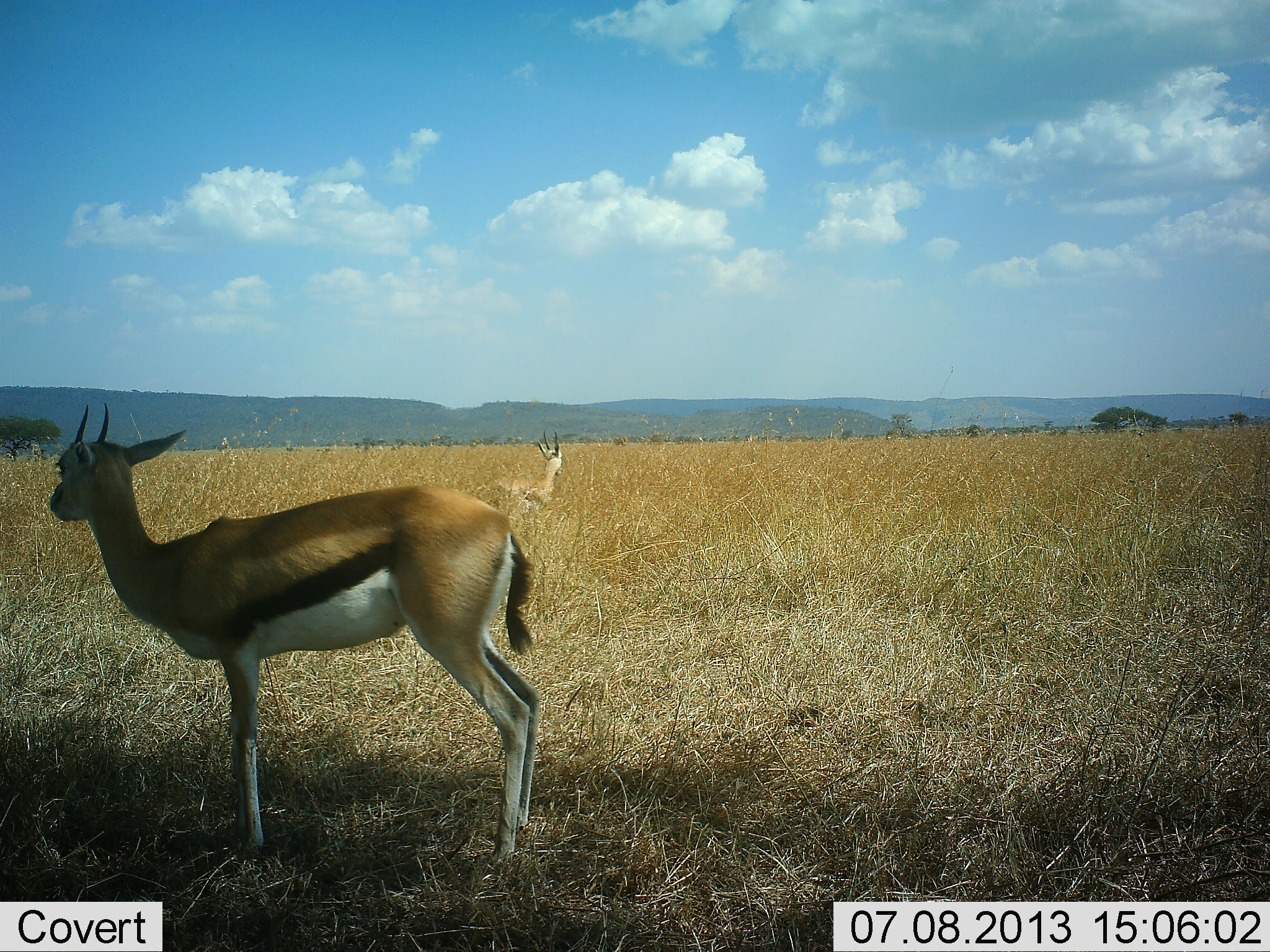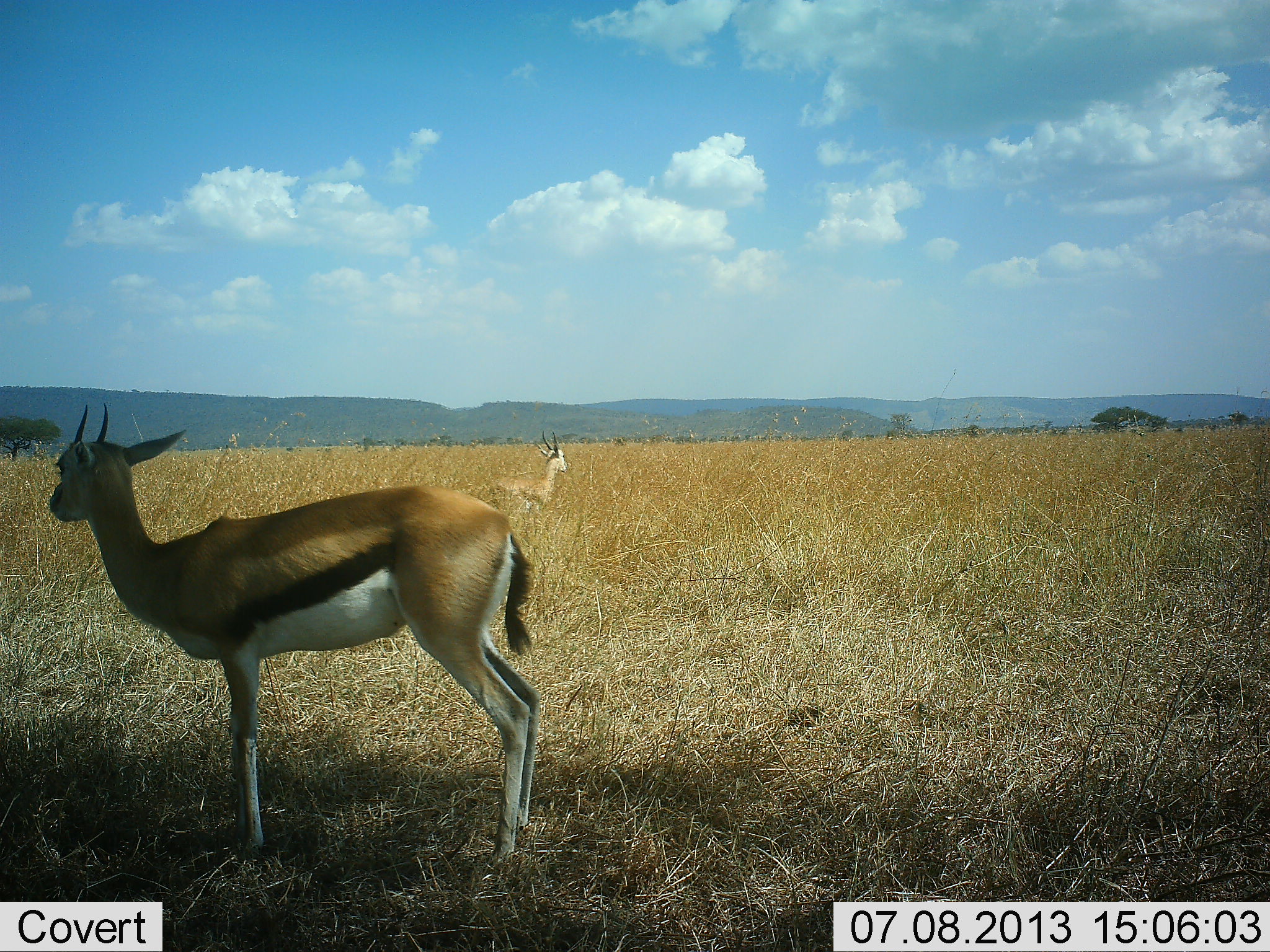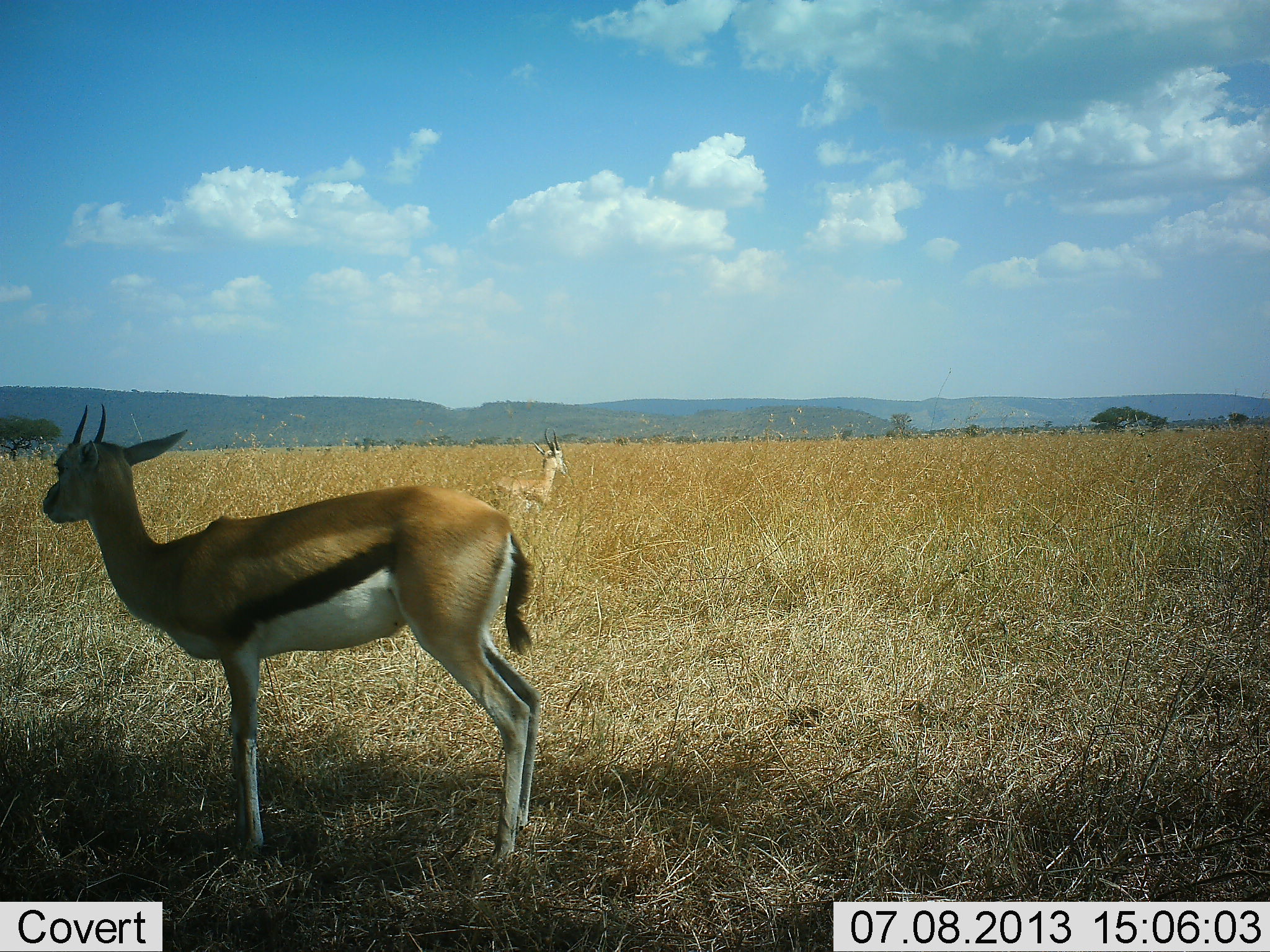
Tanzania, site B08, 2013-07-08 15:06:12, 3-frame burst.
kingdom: Animalia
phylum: Chordata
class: Mammalia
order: Artiodactyla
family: Bovidae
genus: Eudorcas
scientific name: Eudorcas thomsonii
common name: thomson's gazelle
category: gazellethomsons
Gazellethomsons (thomson's gazelle) (Eudorcas thomsonii), count 2. Behavior (volunteer vote fractions): standing 92%, resting 31%, moving 0%, interacting 0%. Young present (vote fraction): 0%. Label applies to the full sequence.